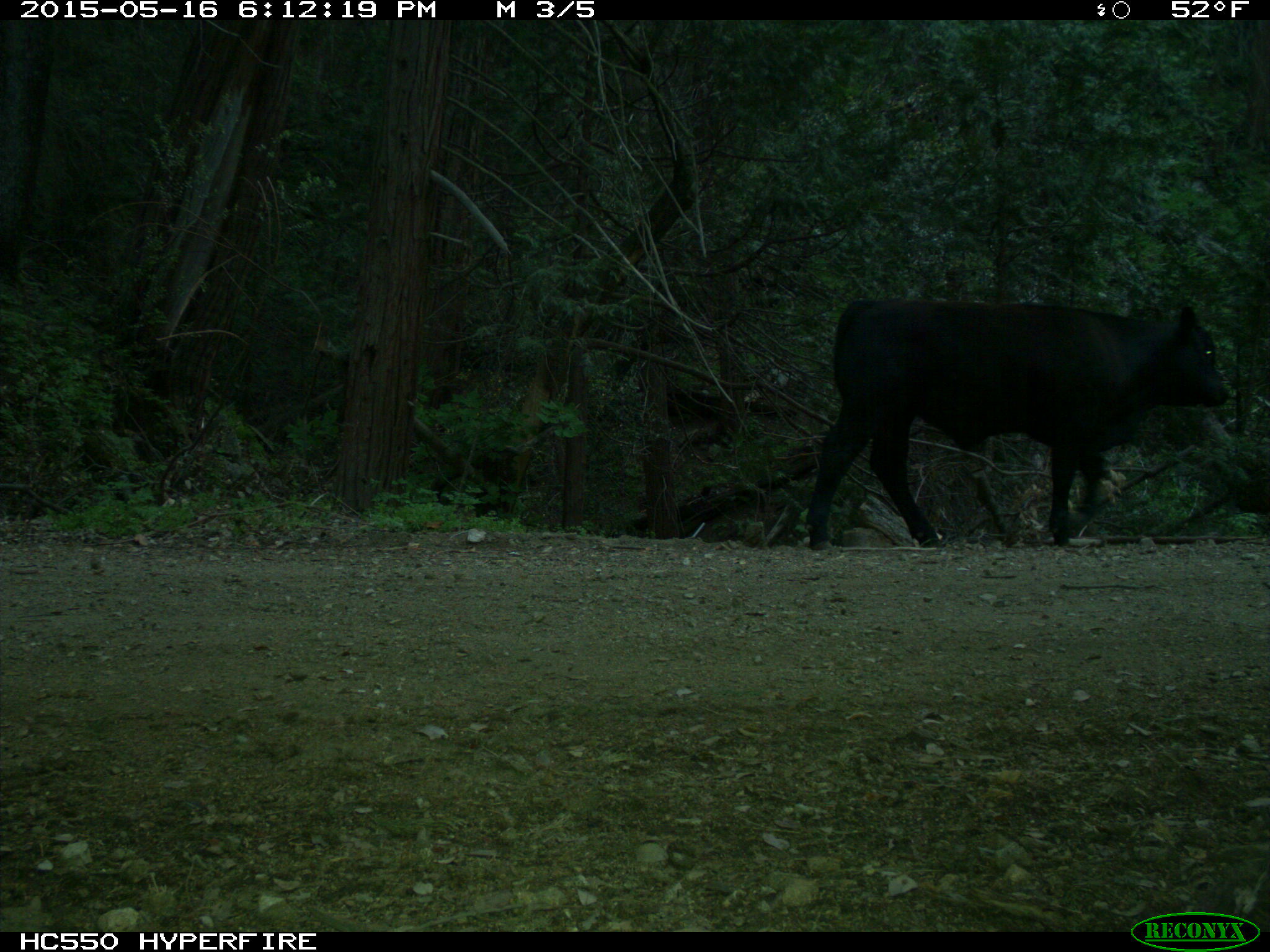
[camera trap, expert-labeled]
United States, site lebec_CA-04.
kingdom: Animalia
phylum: Chordata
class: Mammalia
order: Artiodactyla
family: Bovidae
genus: Bos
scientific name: Bos taurus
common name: domestic cow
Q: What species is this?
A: Bos taurus (domestic cow).